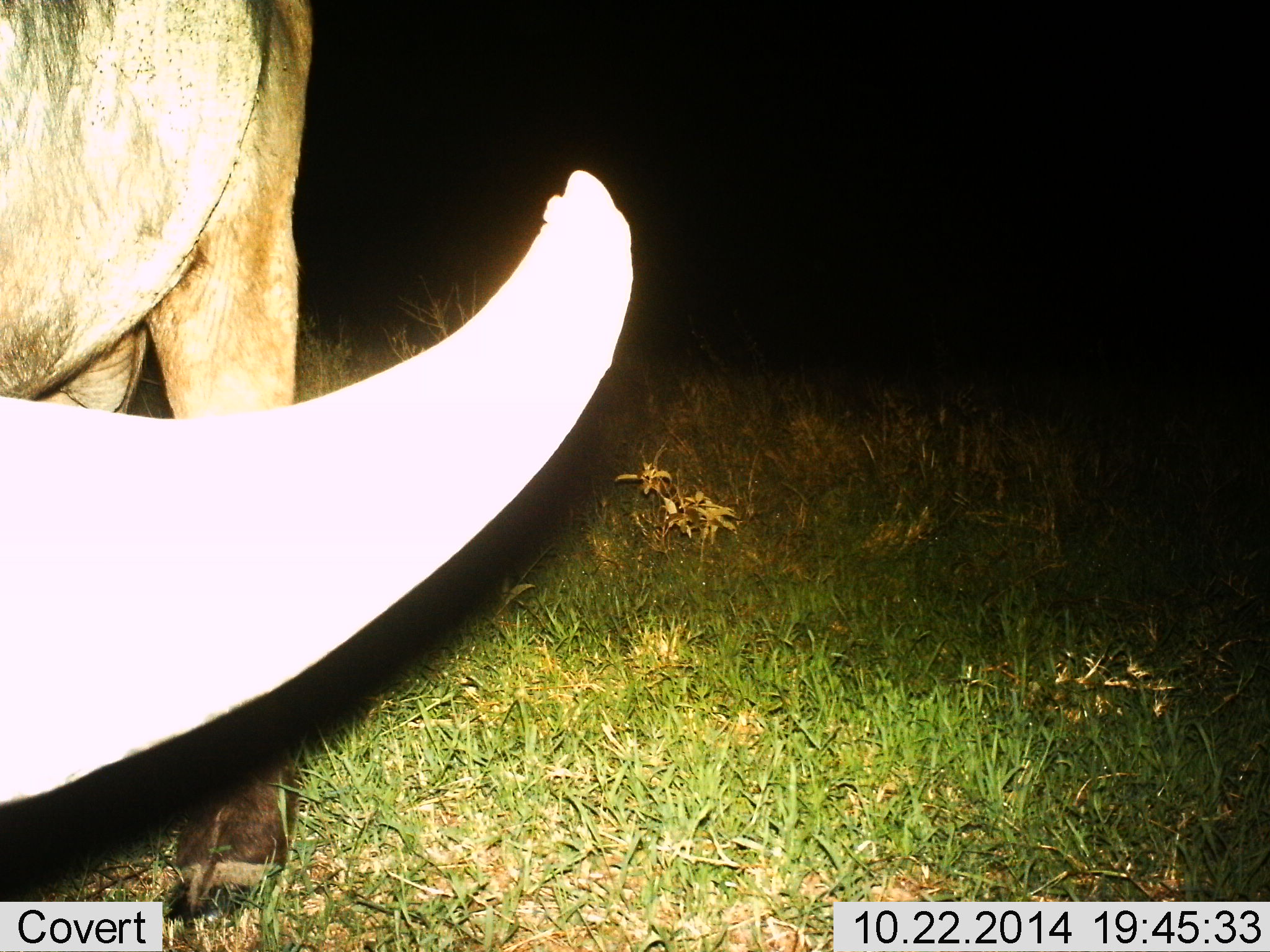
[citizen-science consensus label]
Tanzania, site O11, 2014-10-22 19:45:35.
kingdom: Animalia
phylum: Chordata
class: Mammalia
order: Artiodactyla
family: Bovidae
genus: Syncerus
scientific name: Syncerus caffer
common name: cape buffalo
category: buffalo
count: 1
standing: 60%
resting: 0%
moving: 0%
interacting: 0%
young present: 0%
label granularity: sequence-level